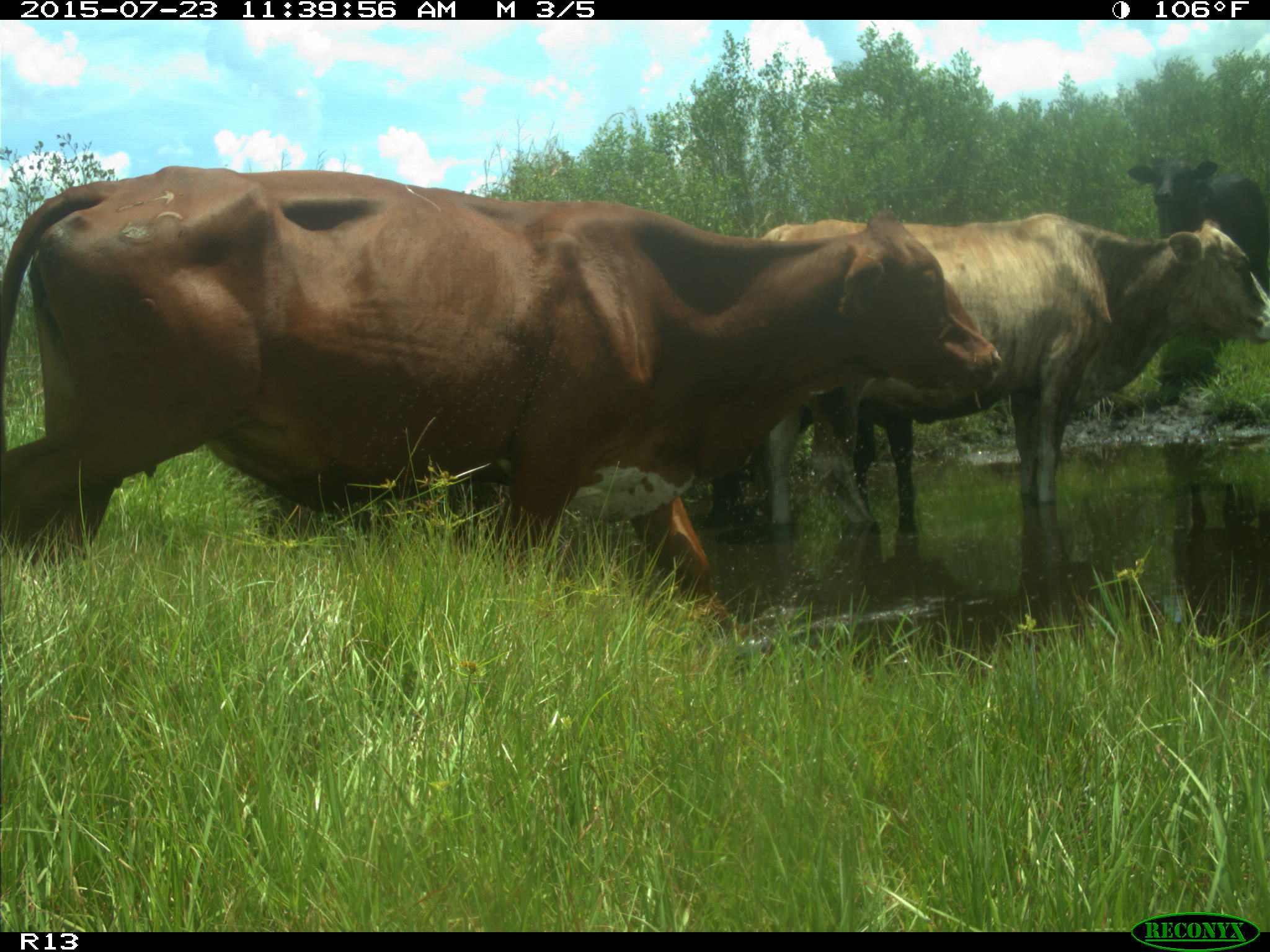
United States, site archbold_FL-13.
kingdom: Animalia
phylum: Chordata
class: Mammalia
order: Artiodactyla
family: Bovidae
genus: Bos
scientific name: Bos taurus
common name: domestic cow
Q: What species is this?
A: Bos taurus (domestic cow).